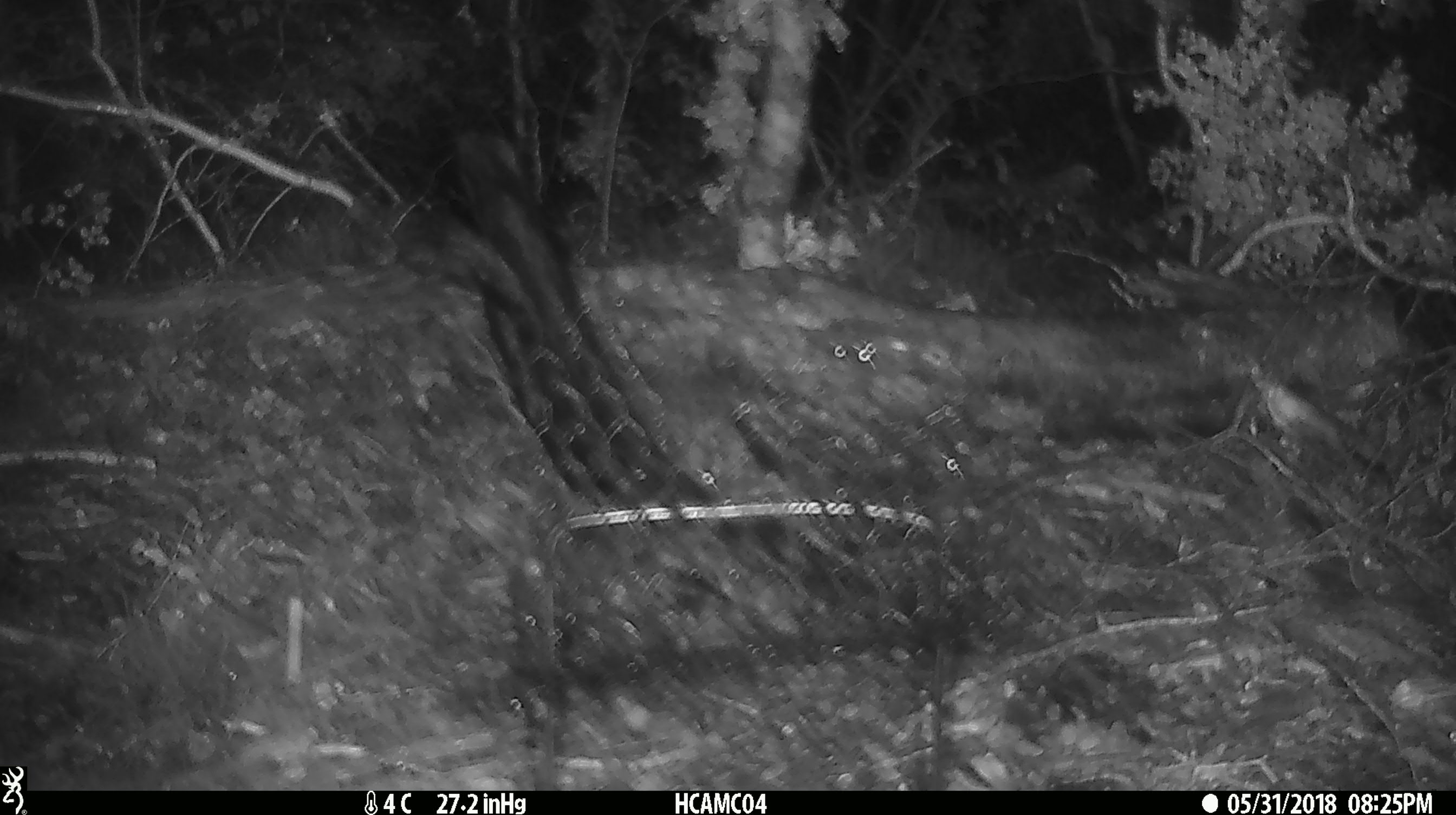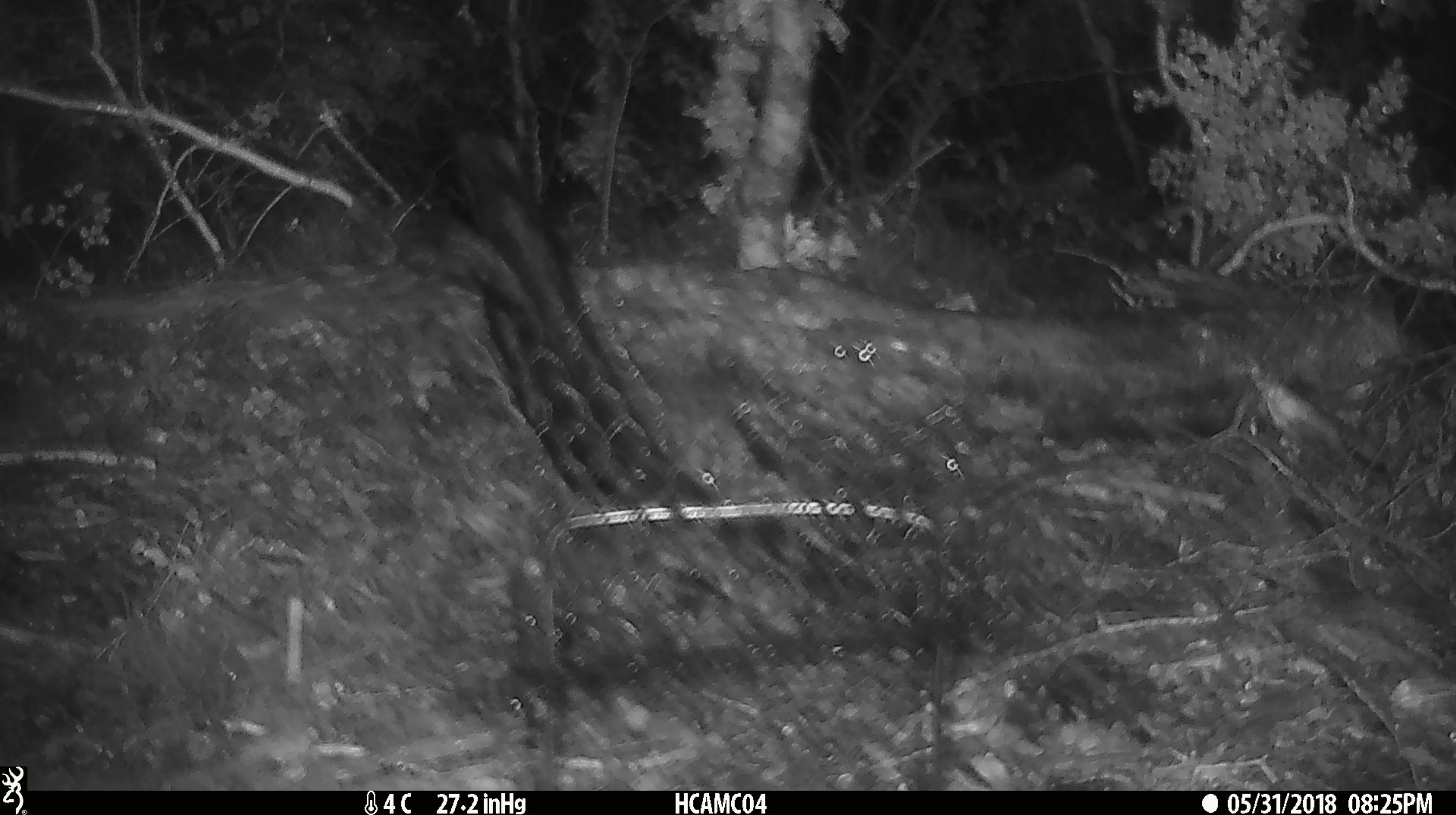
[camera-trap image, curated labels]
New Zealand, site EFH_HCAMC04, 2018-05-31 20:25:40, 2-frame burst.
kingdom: Animalia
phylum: Chordata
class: Mammalia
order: Rodentia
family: Muridae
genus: Mus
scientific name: Mus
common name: mouse